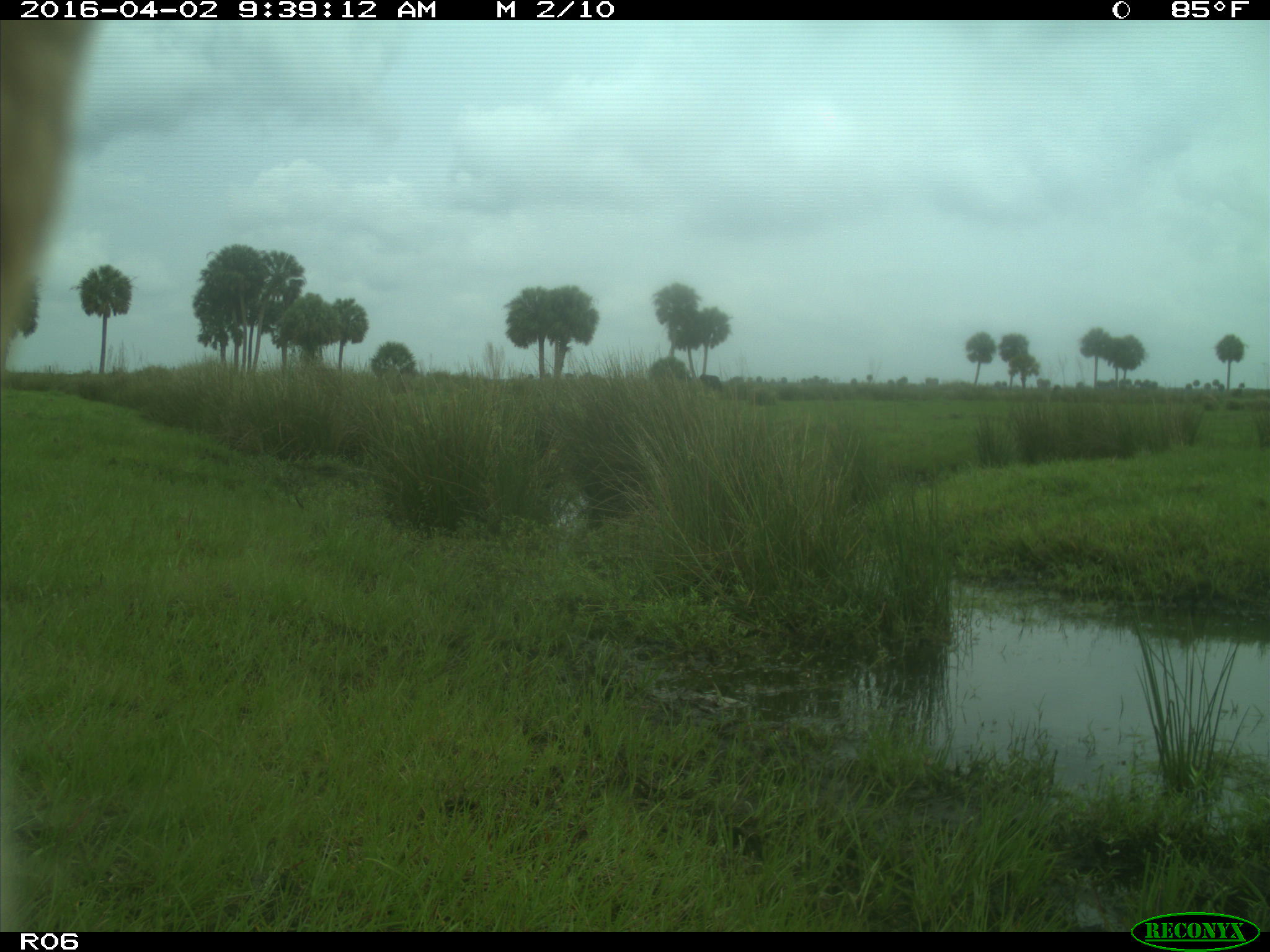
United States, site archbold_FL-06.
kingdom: Animalia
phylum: Chordata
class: Mammalia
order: Artiodactyla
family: Bovidae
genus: Bos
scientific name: Bos taurus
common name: domestic cow